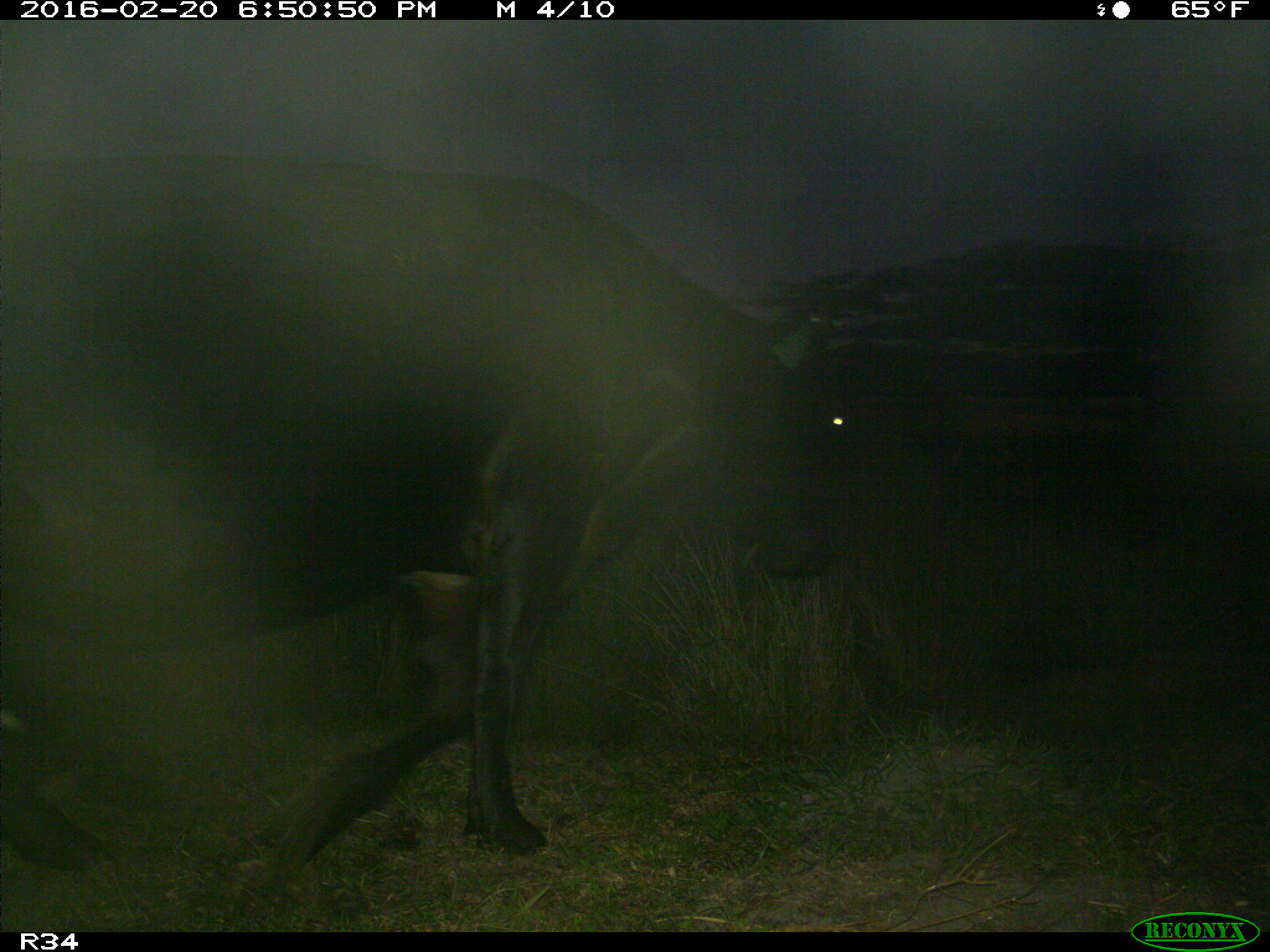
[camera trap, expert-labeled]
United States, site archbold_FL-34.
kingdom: Animalia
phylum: Chordata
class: Mammalia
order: Artiodactyla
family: Bovidae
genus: Bos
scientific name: Bos taurus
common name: domestic cow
Bos taurus (domestic cow).